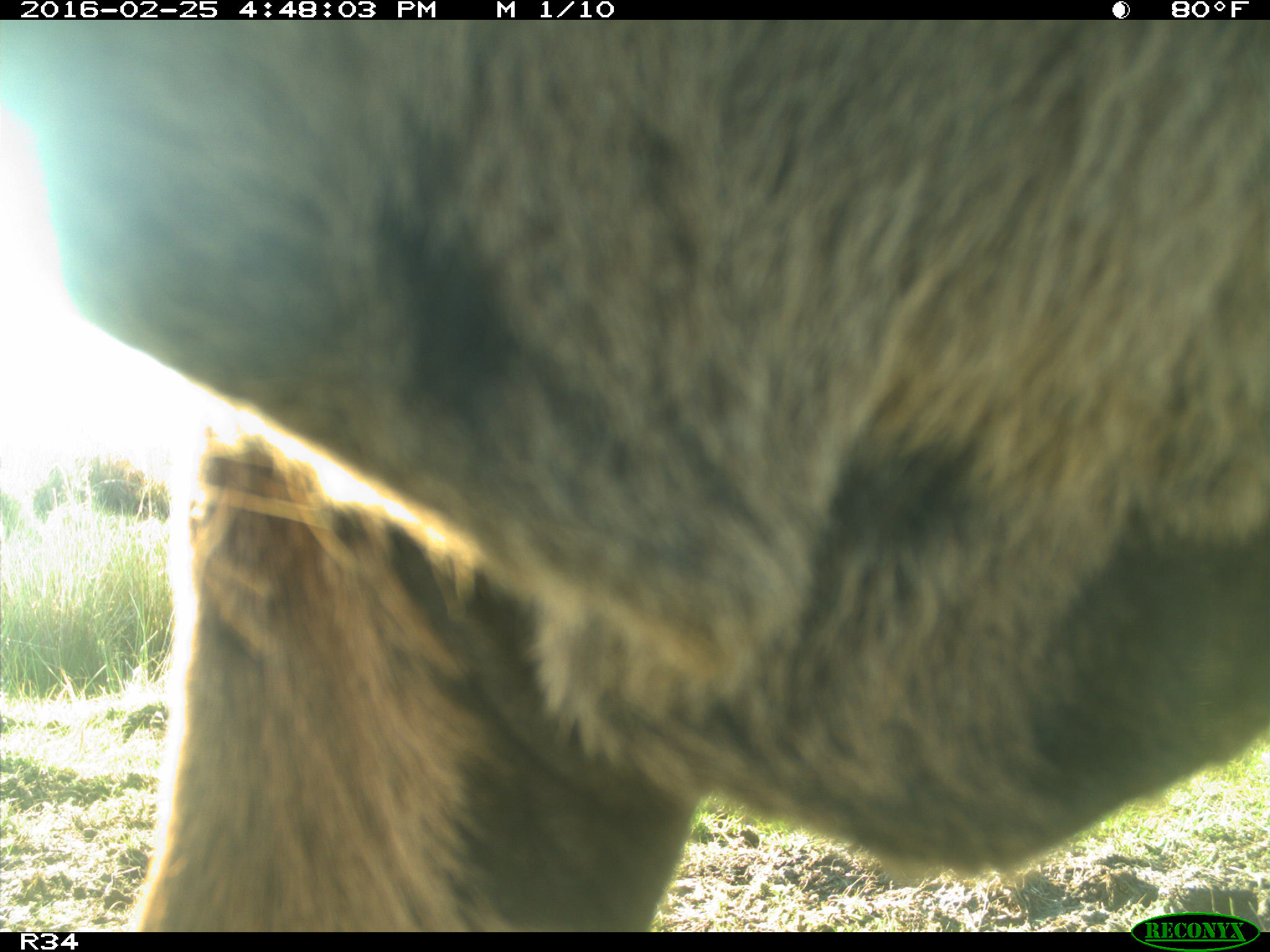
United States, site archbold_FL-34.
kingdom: Animalia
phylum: Chordata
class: Mammalia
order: Artiodactyla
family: Bovidae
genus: Bos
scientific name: Bos taurus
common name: domestic cow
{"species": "Bos taurus (domestic cow)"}